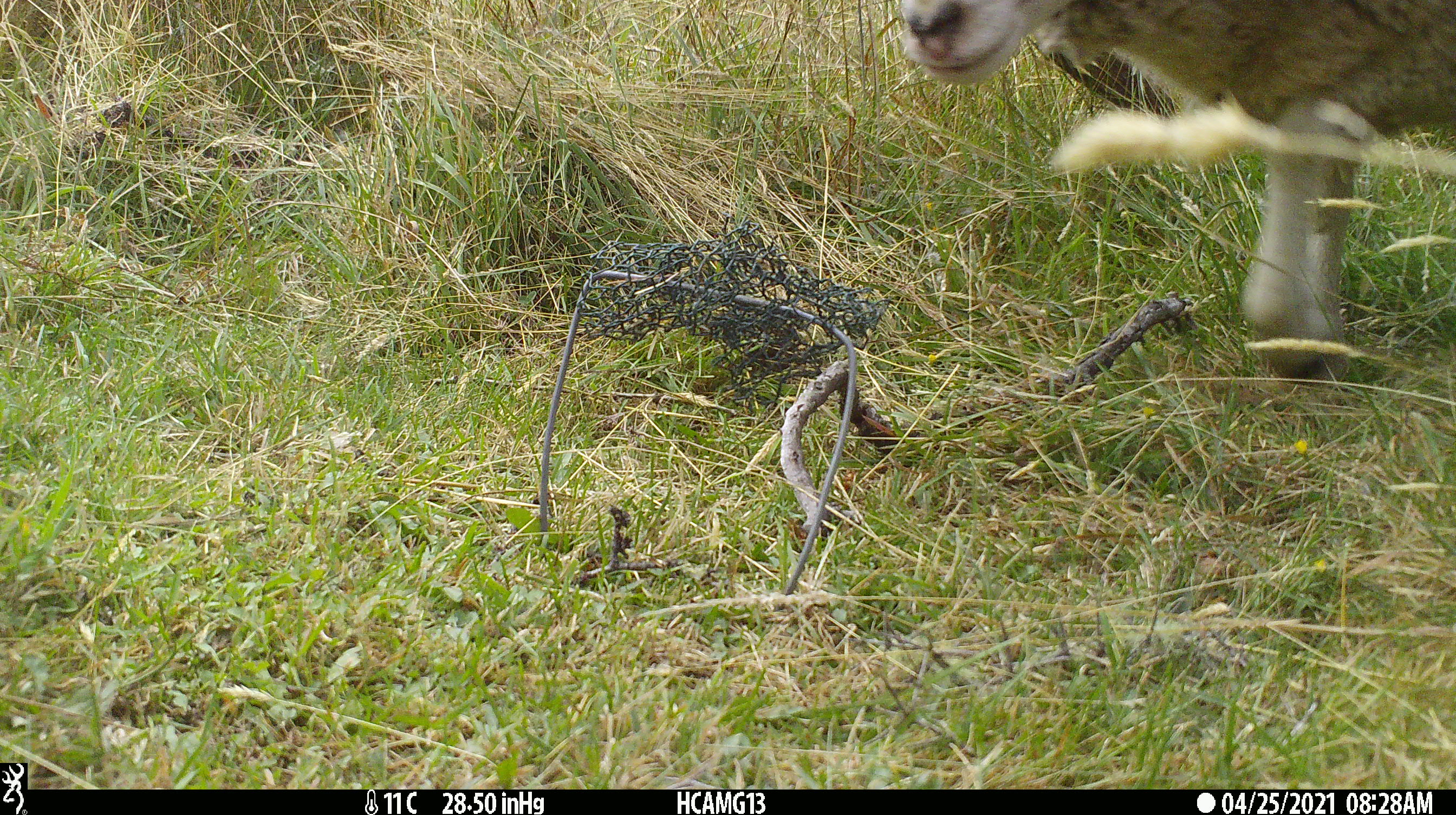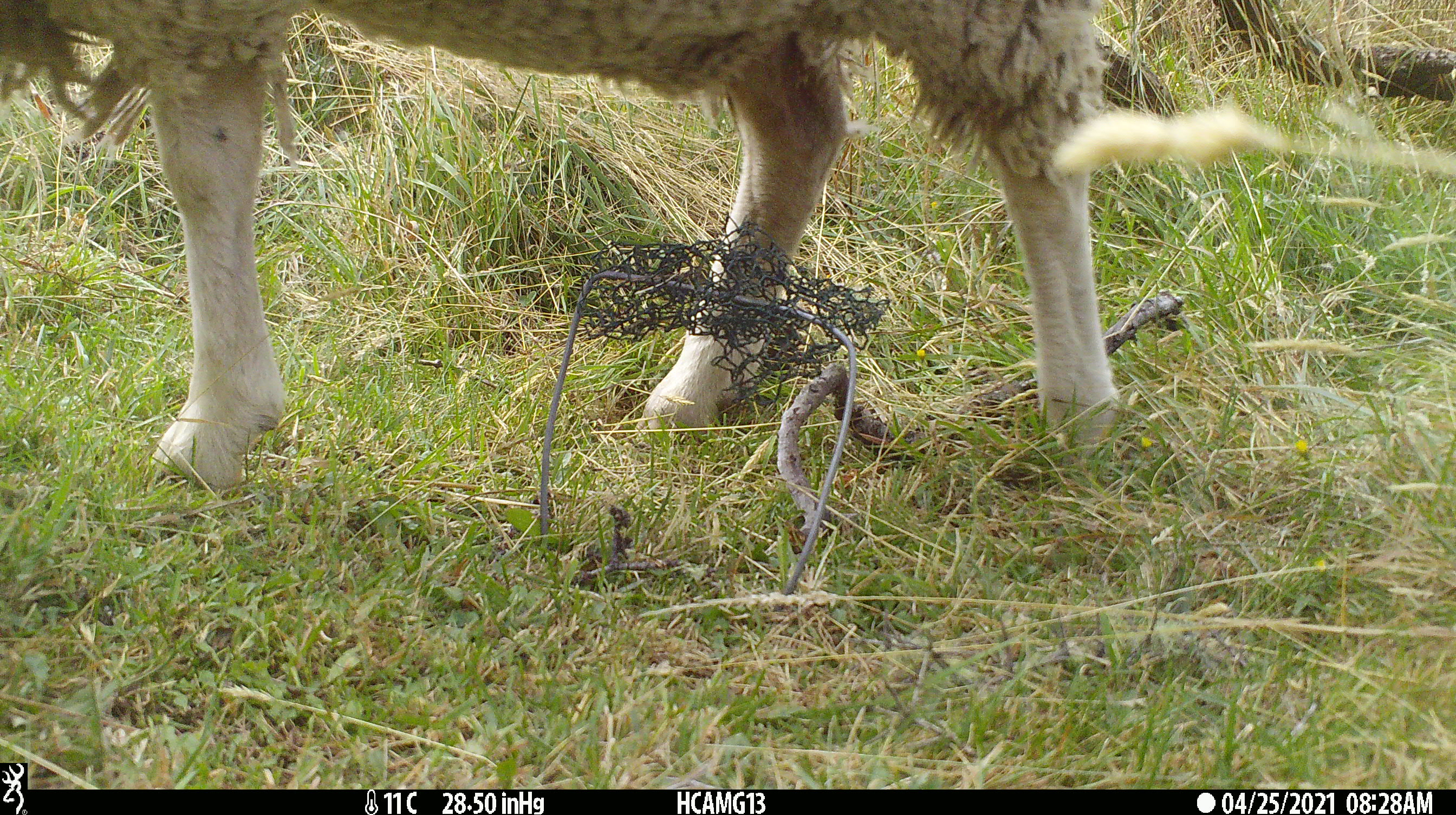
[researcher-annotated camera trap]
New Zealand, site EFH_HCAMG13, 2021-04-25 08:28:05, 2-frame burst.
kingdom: Animalia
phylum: Chordata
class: Mammalia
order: Artiodactyla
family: Bovidae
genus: Ovis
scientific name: Ovis aries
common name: domestic sheep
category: sheep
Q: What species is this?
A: Sheep (domestic sheep) (Ovis aries).